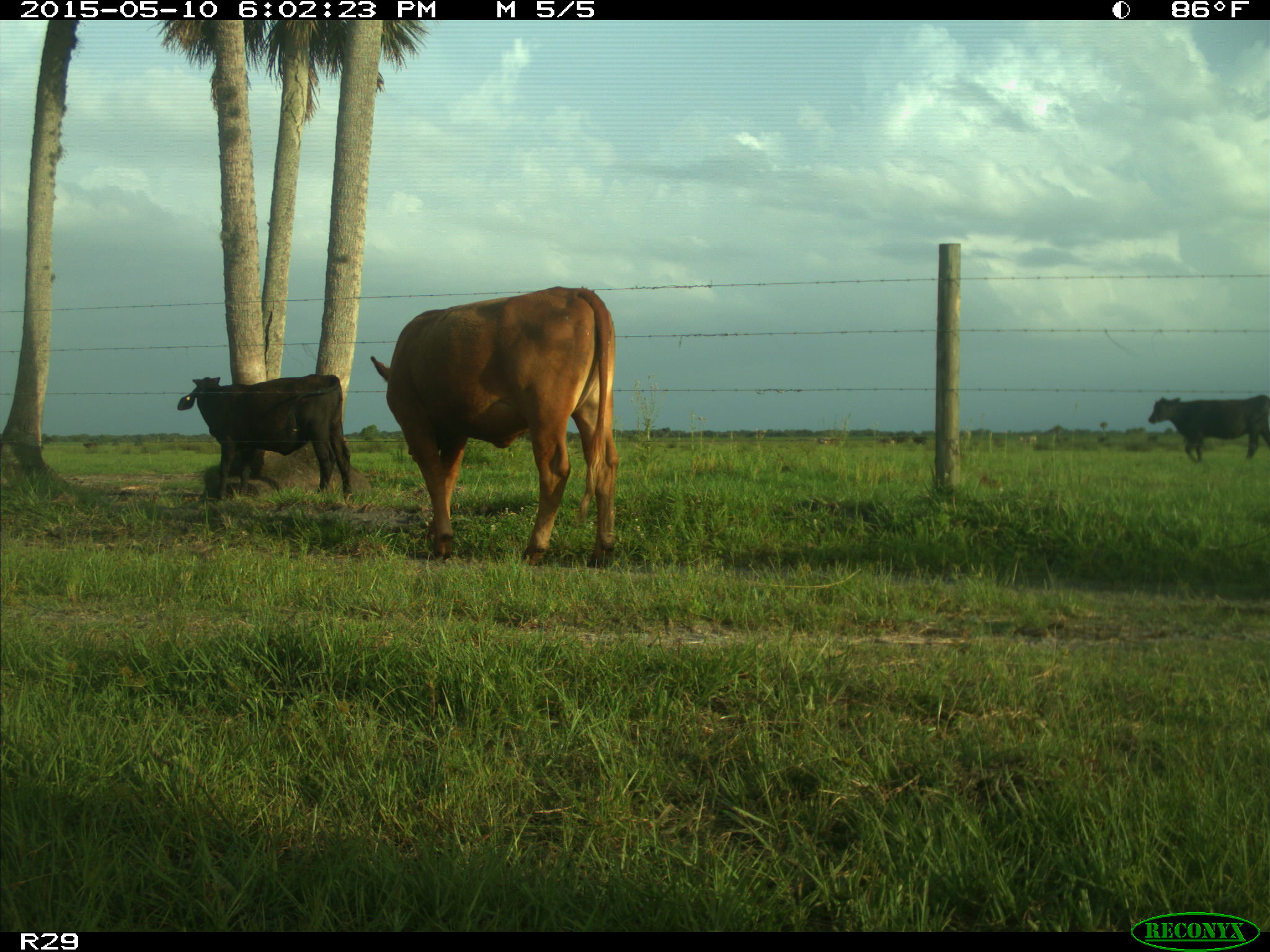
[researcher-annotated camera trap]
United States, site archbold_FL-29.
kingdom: Animalia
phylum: Chordata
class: Mammalia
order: Artiodactyla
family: Bovidae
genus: Bos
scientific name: Bos taurus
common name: domestic cow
Bos taurus (domestic cow).